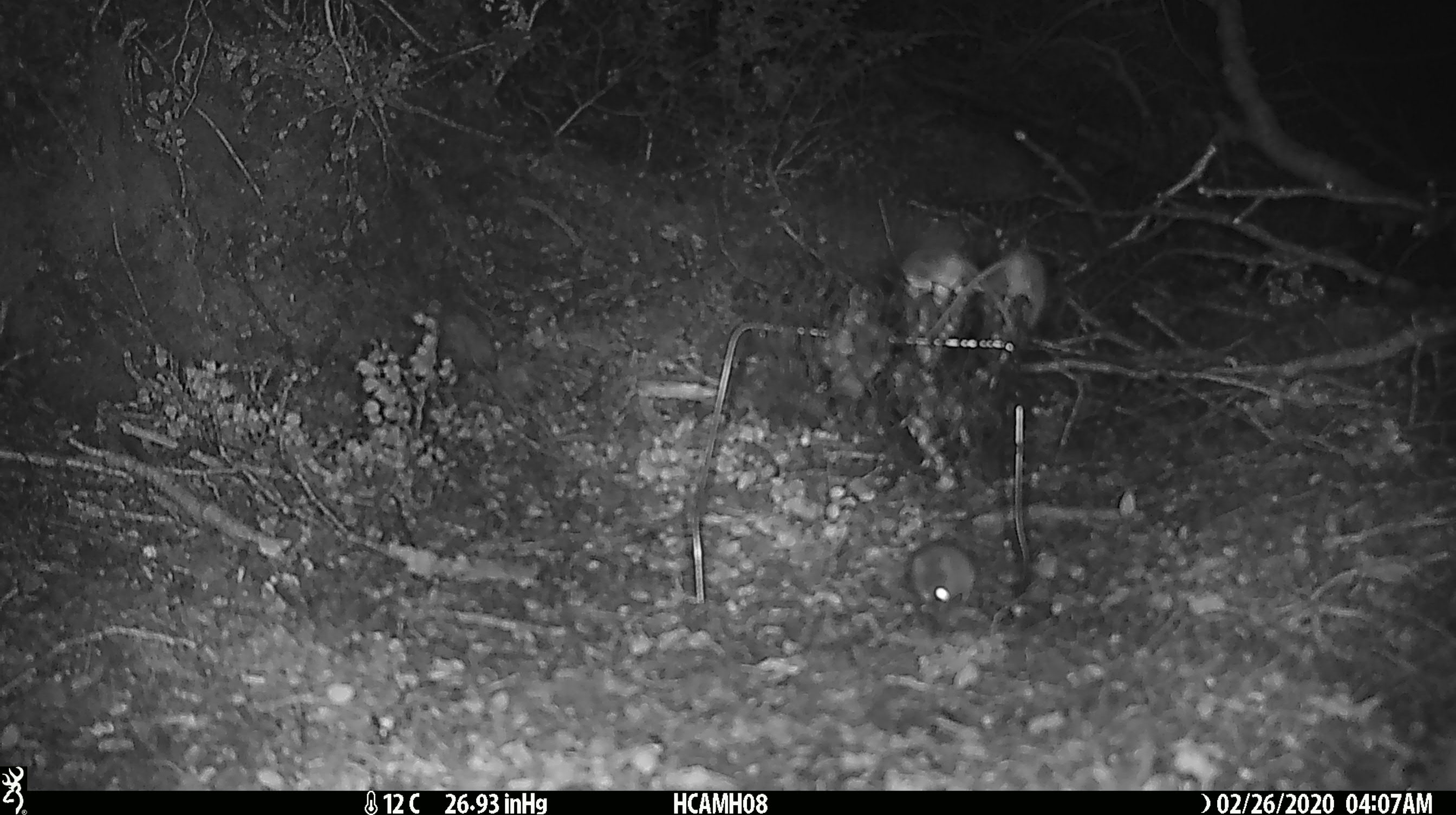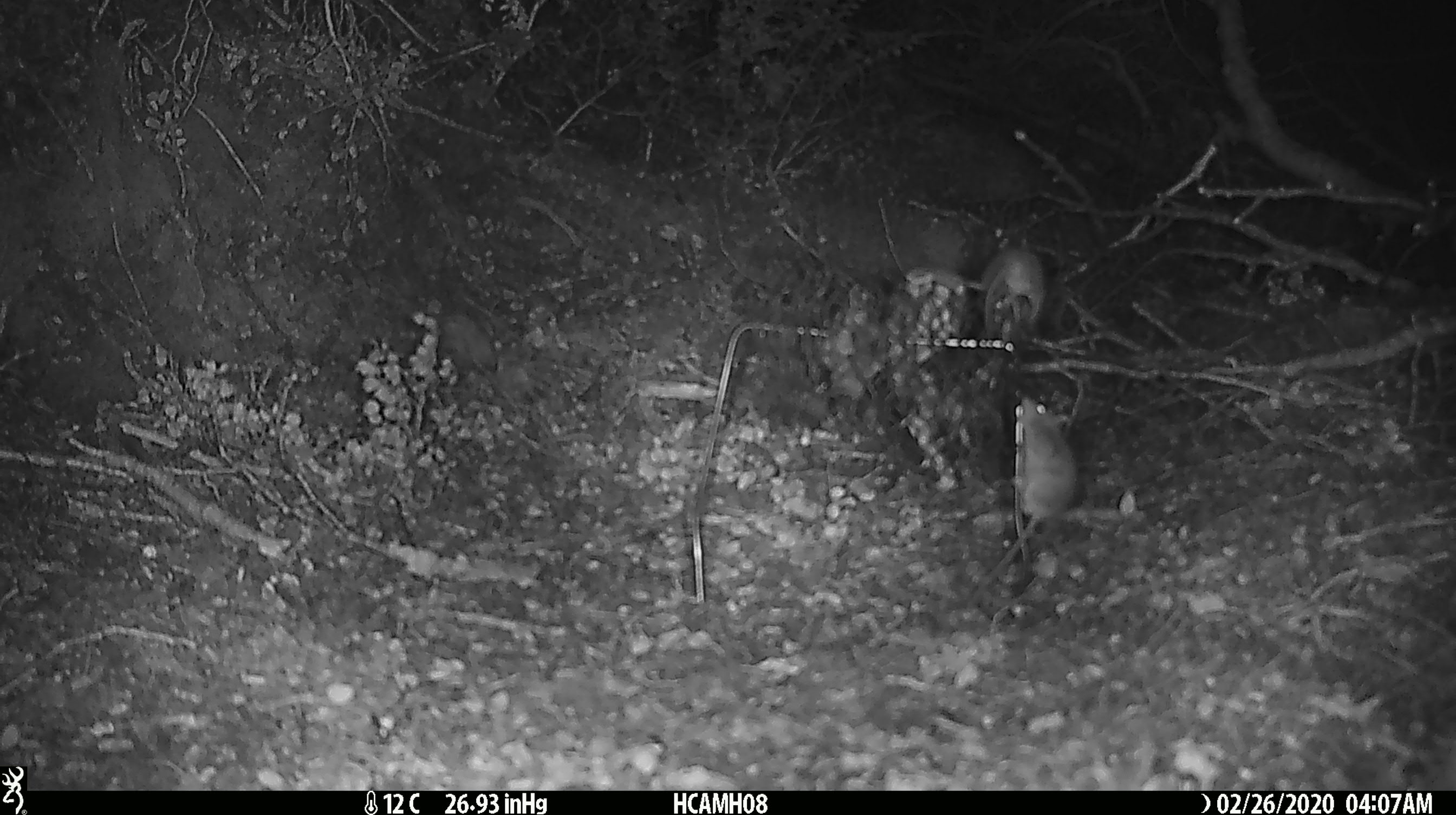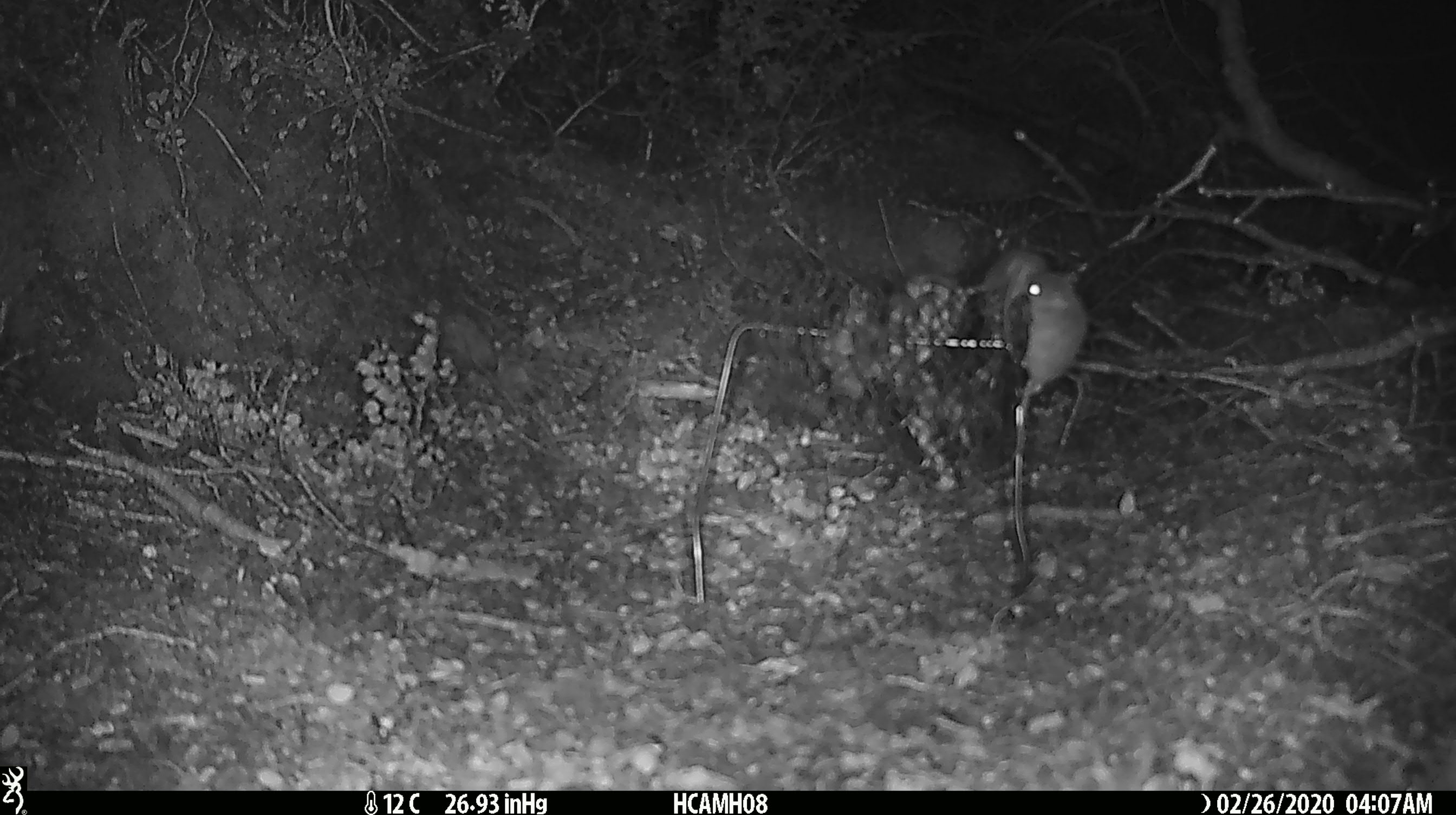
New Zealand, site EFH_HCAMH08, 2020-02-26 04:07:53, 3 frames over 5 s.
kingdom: Animalia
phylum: Chordata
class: Mammalia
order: Rodentia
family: Muridae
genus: Mus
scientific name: Mus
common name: mouse